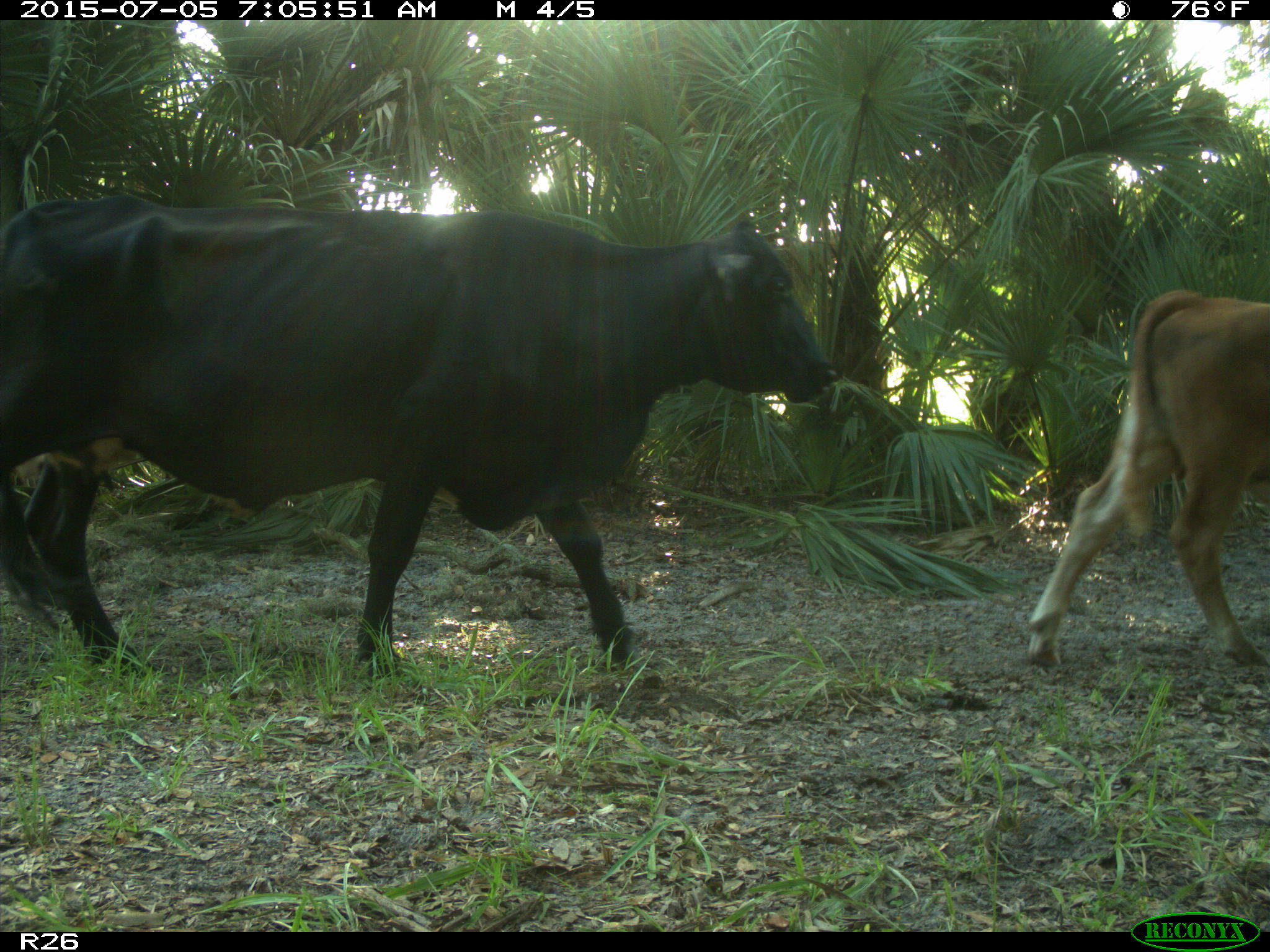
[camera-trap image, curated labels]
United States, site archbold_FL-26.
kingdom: Animalia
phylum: Chordata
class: Mammalia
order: Artiodactyla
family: Bovidae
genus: Bos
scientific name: Bos taurus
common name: domestic cow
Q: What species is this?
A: Bos taurus (domestic cow).